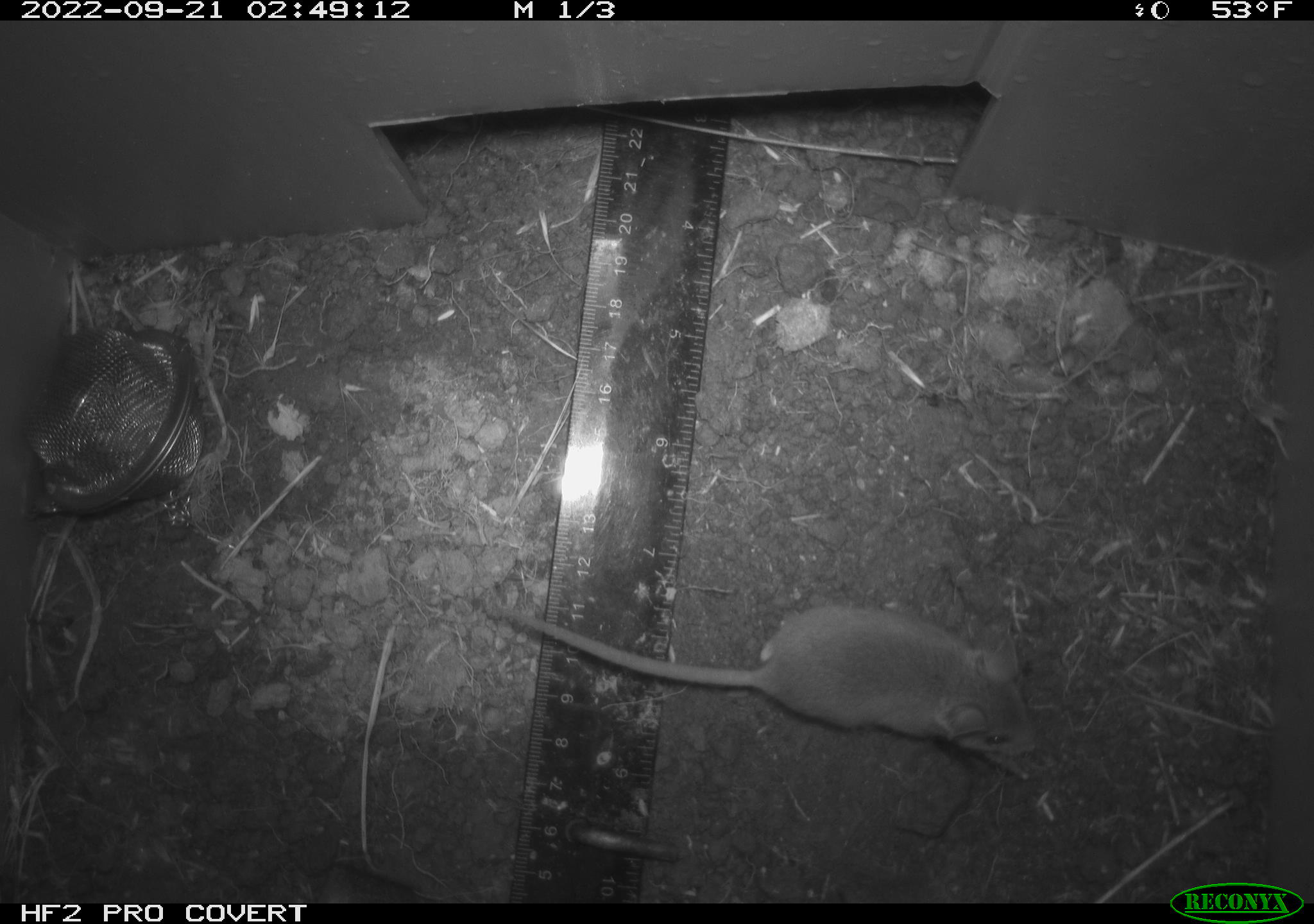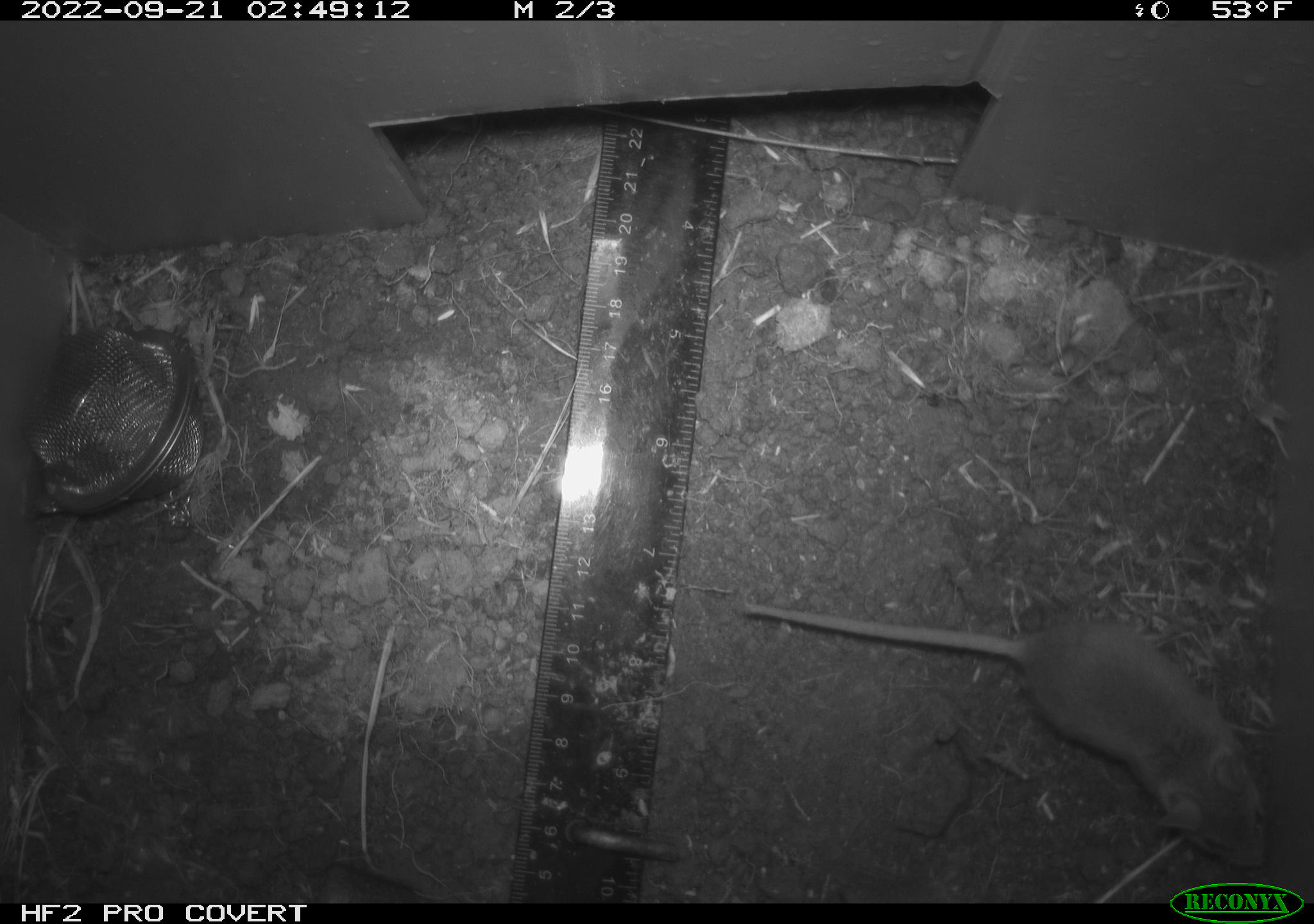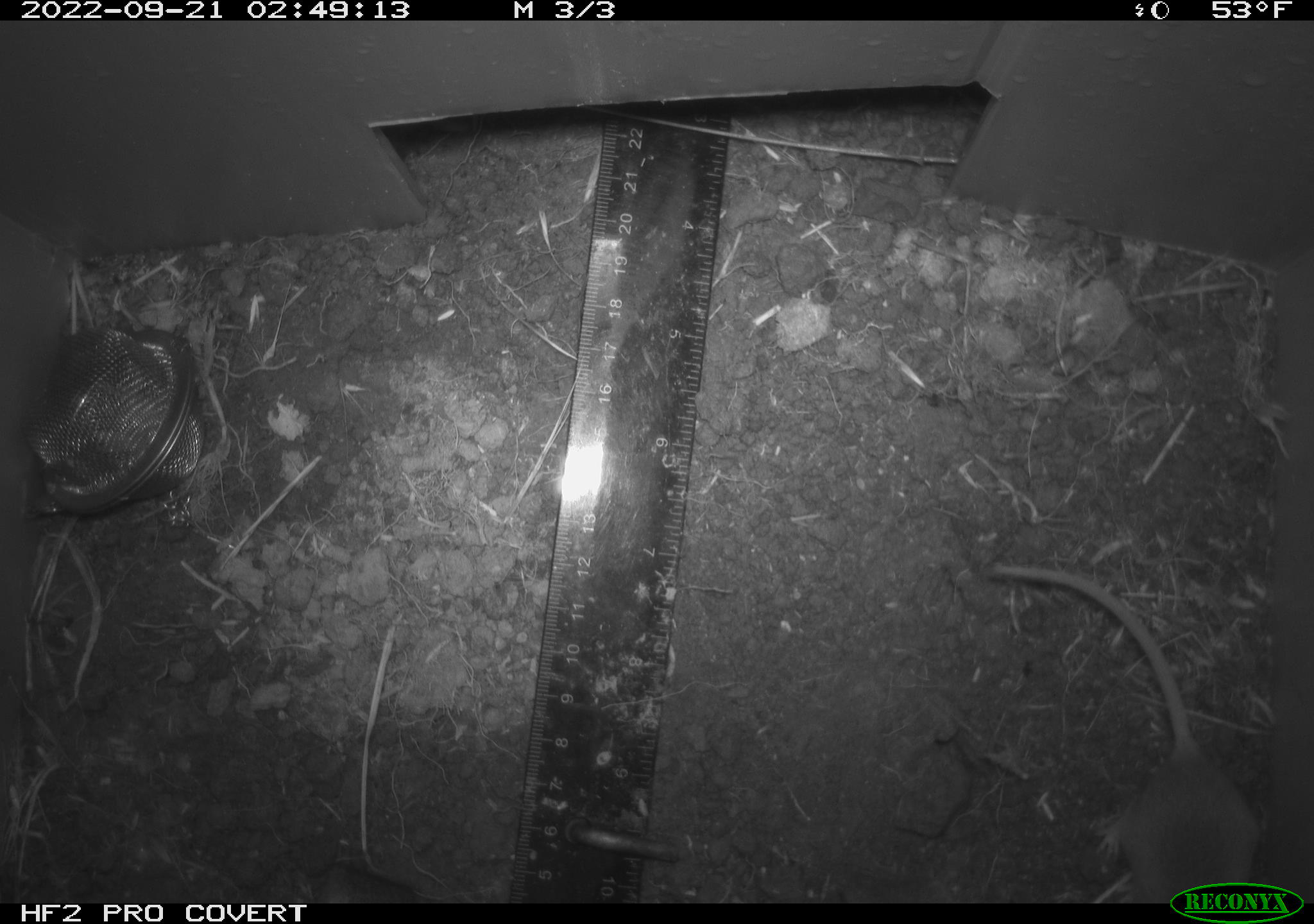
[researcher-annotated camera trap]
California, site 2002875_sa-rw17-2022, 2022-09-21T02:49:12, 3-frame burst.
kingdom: Animalia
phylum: Chordata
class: Mammalia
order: Rodentia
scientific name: Rodentia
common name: mouse species